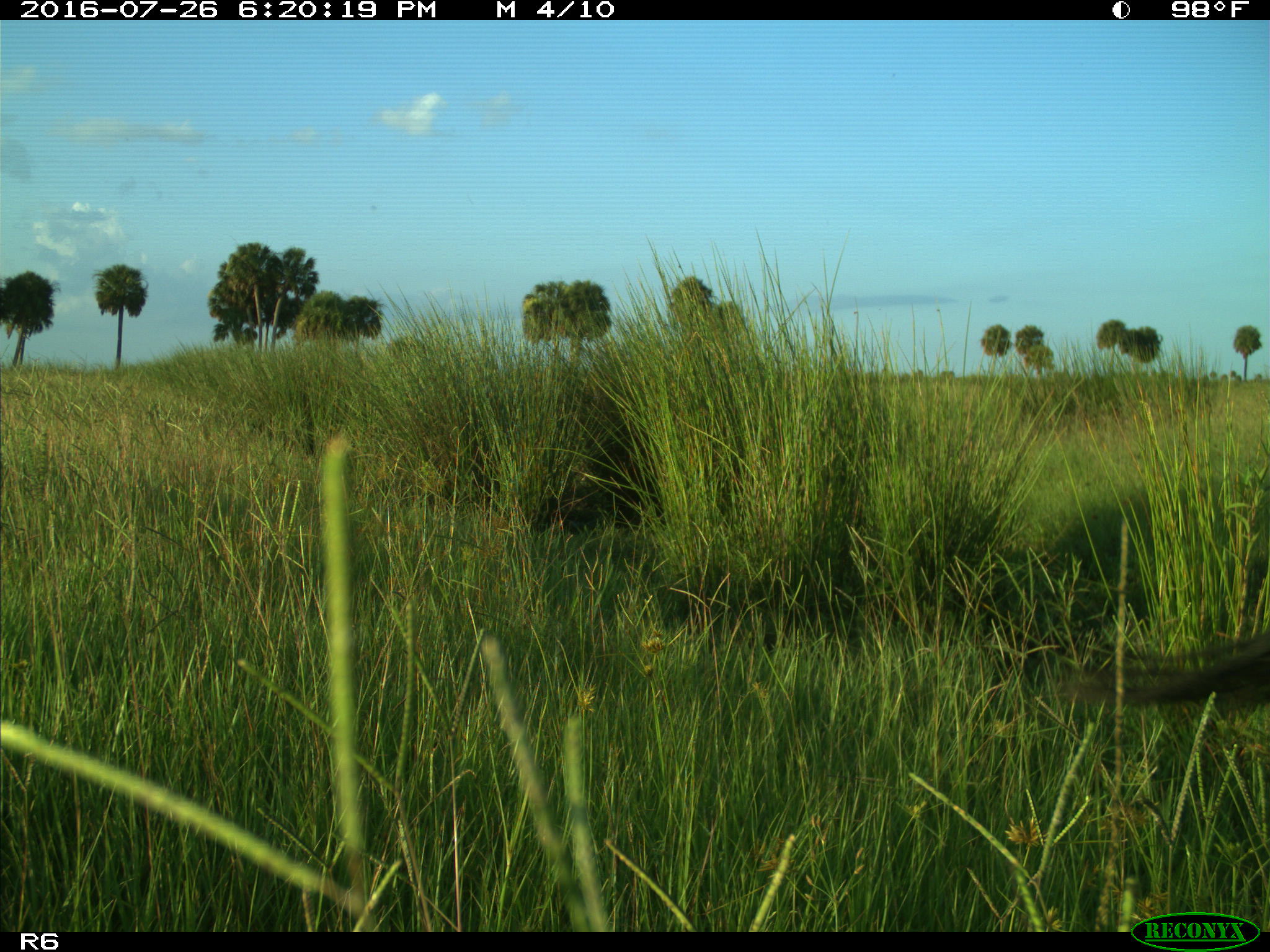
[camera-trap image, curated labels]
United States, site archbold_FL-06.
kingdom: Animalia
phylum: Chordata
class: Mammalia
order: Artiodactyla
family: Bovidae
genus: Bos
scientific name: Bos taurus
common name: domestic cow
Bos taurus (domestic cow).